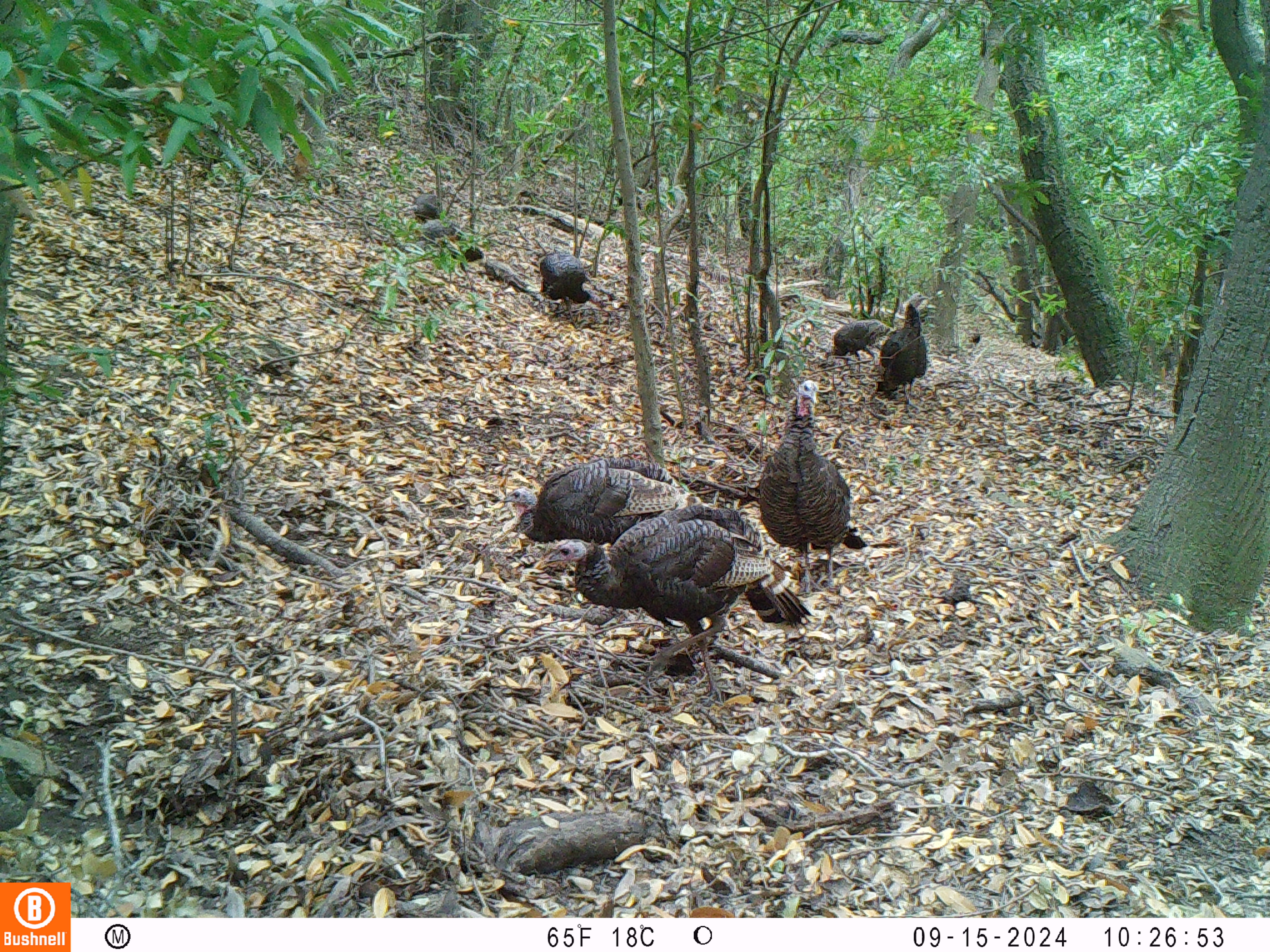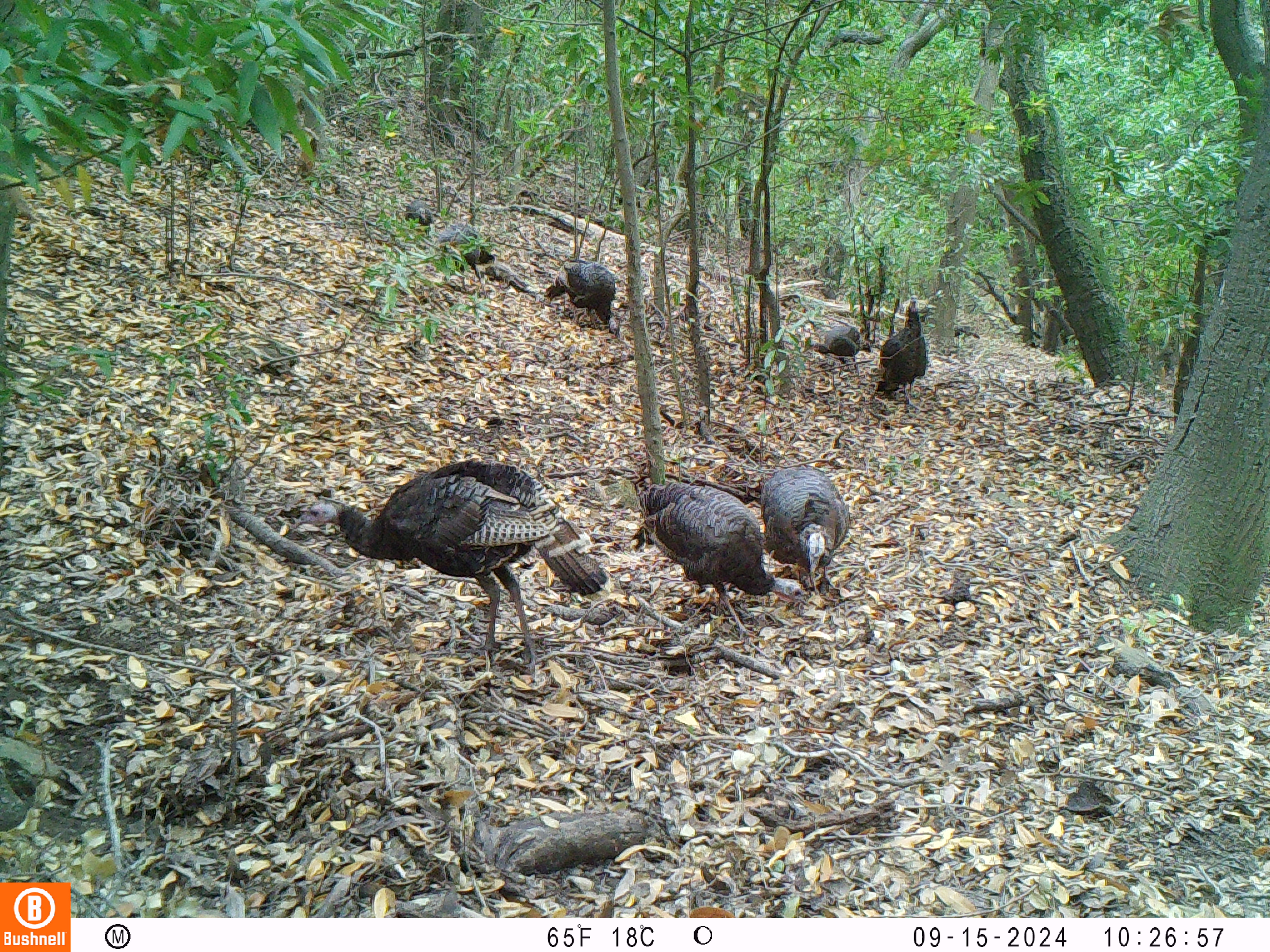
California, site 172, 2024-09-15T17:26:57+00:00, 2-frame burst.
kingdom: Animalia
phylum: Chordata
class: Aves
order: Galliformes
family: Phasianidae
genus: Meleagris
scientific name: Meleagris gallopavo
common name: turkey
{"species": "turkey (Meleagris gallopavo)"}